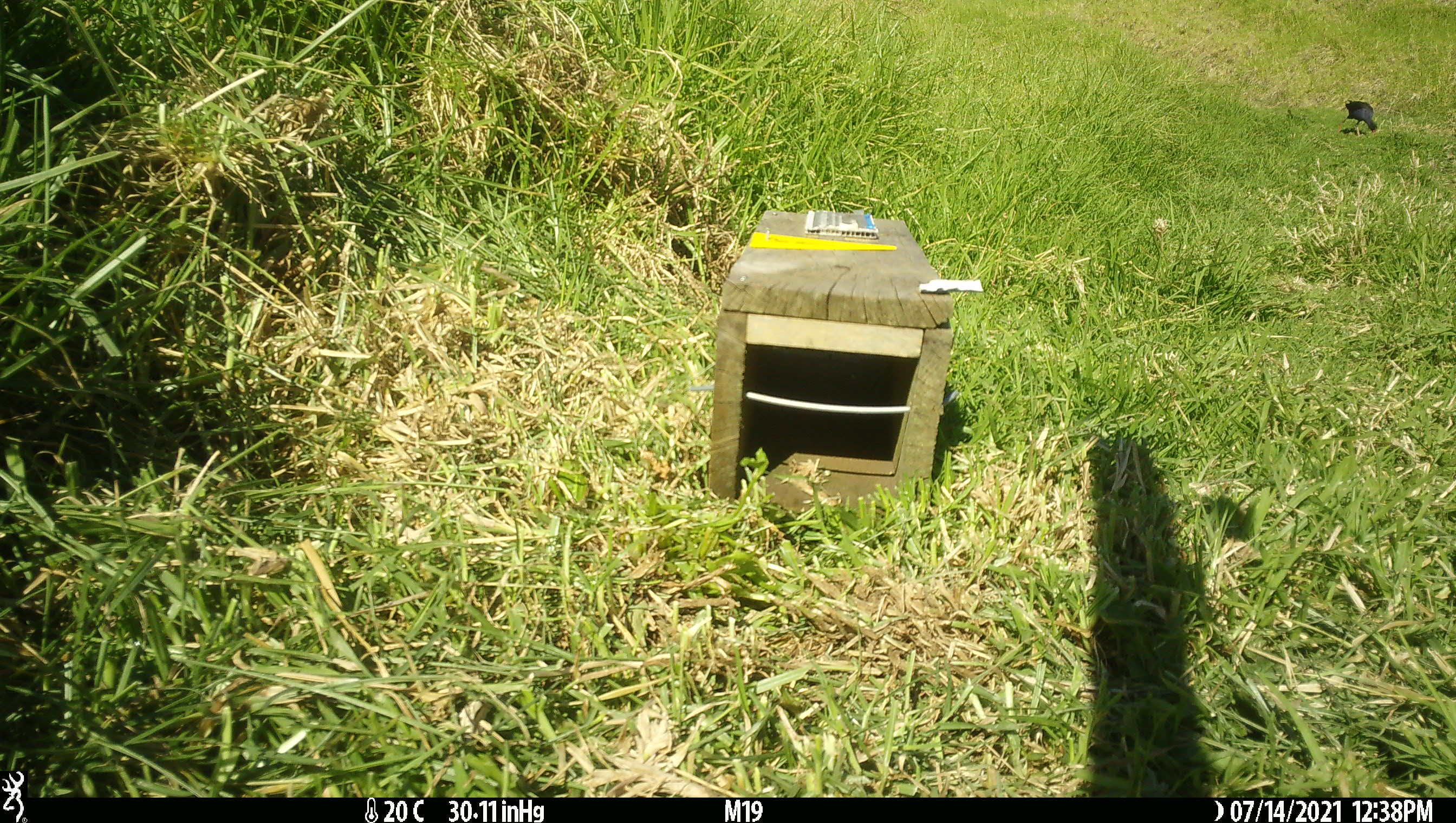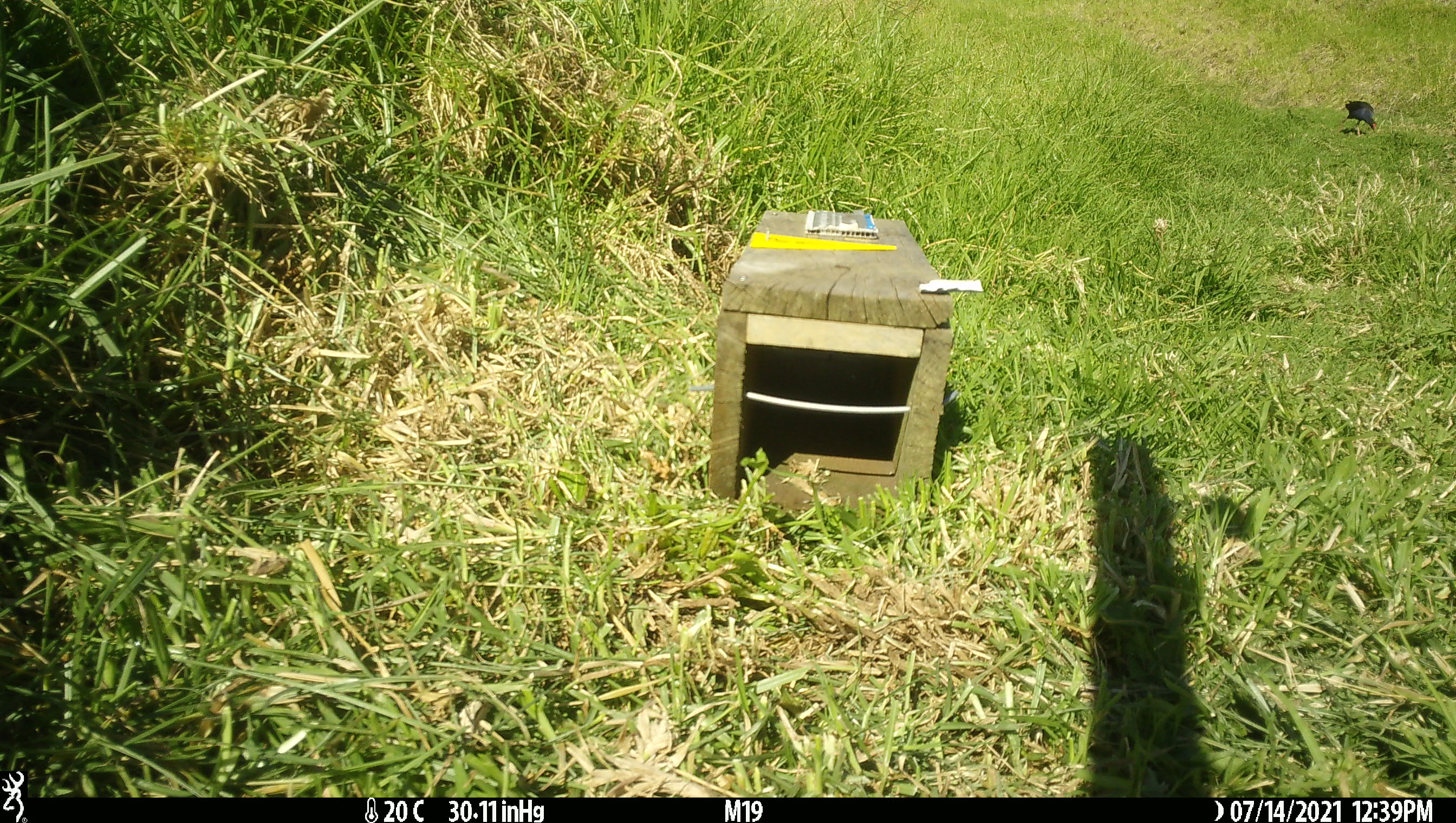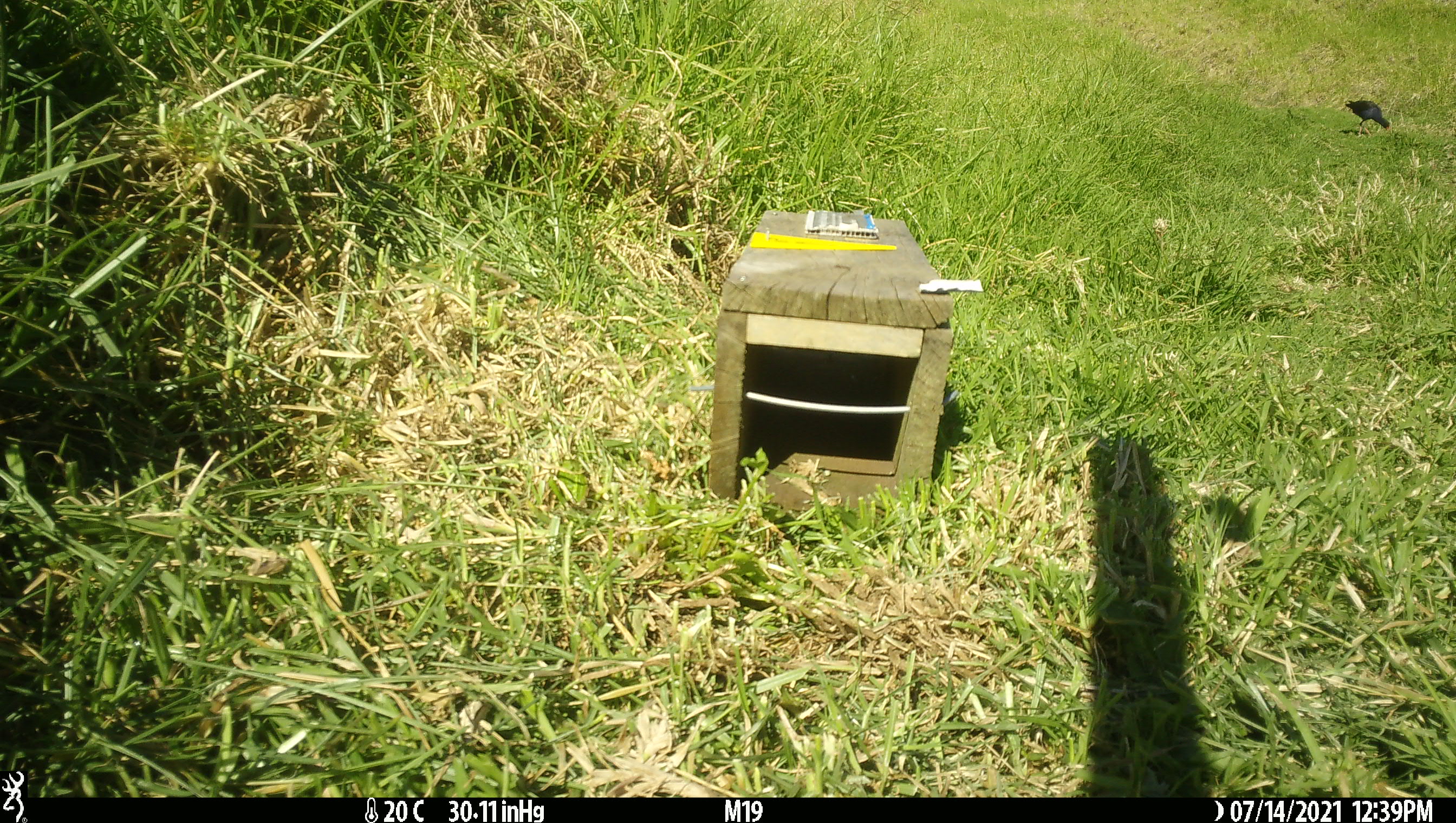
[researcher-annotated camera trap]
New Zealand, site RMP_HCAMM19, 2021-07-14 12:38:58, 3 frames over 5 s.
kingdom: Animalia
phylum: Chordata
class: Aves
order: Gruiformes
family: Rallidae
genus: Porphyrio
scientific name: Porphyrio melanotus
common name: australasian swamphen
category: pukeko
Pukeko (australasian swamphen) (Porphyrio melanotus).